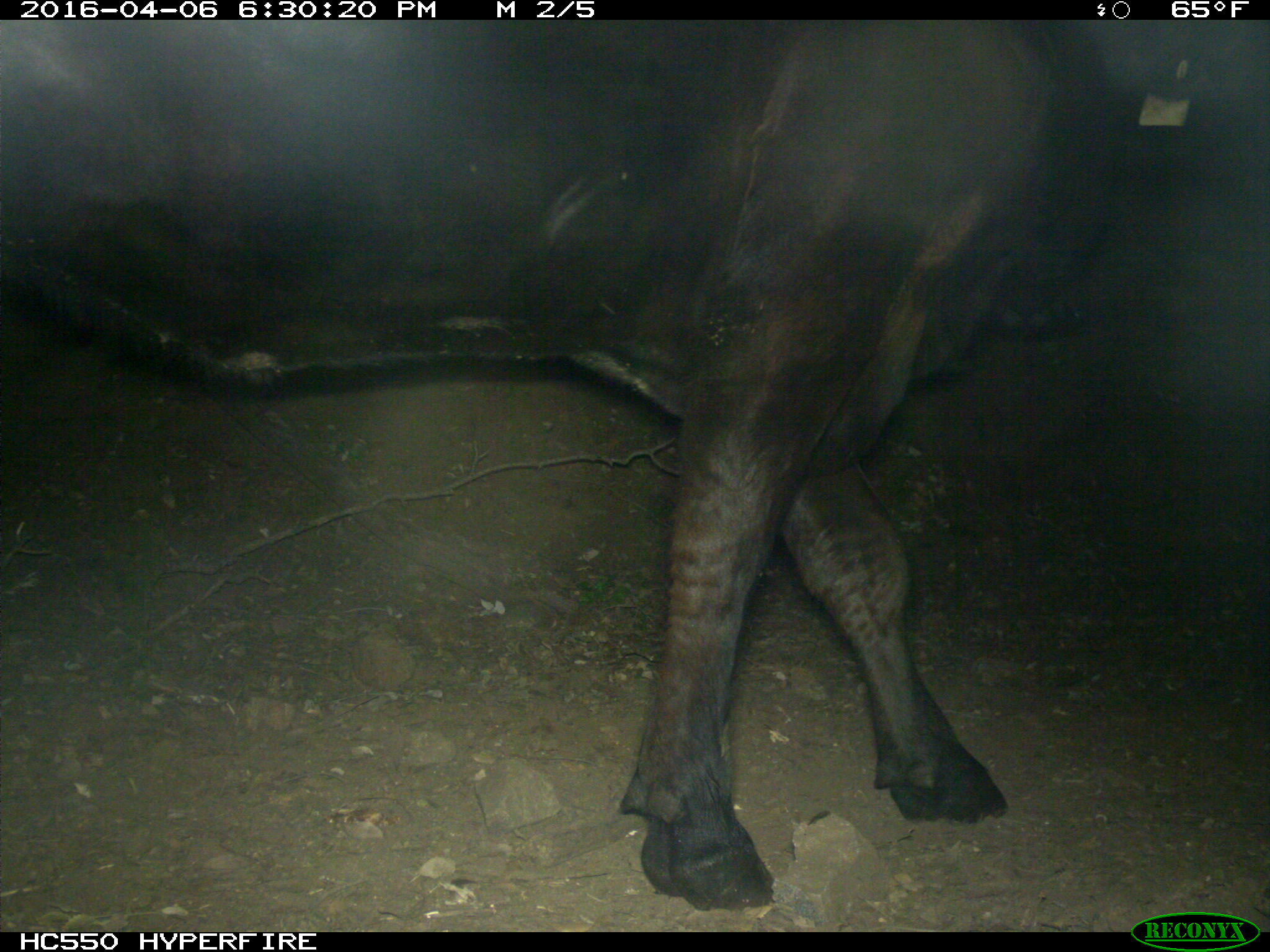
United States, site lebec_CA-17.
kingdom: Animalia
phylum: Chordata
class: Mammalia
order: Artiodactyla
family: Bovidae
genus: Bos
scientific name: Bos taurus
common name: domestic cow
Bos taurus (domestic cow).